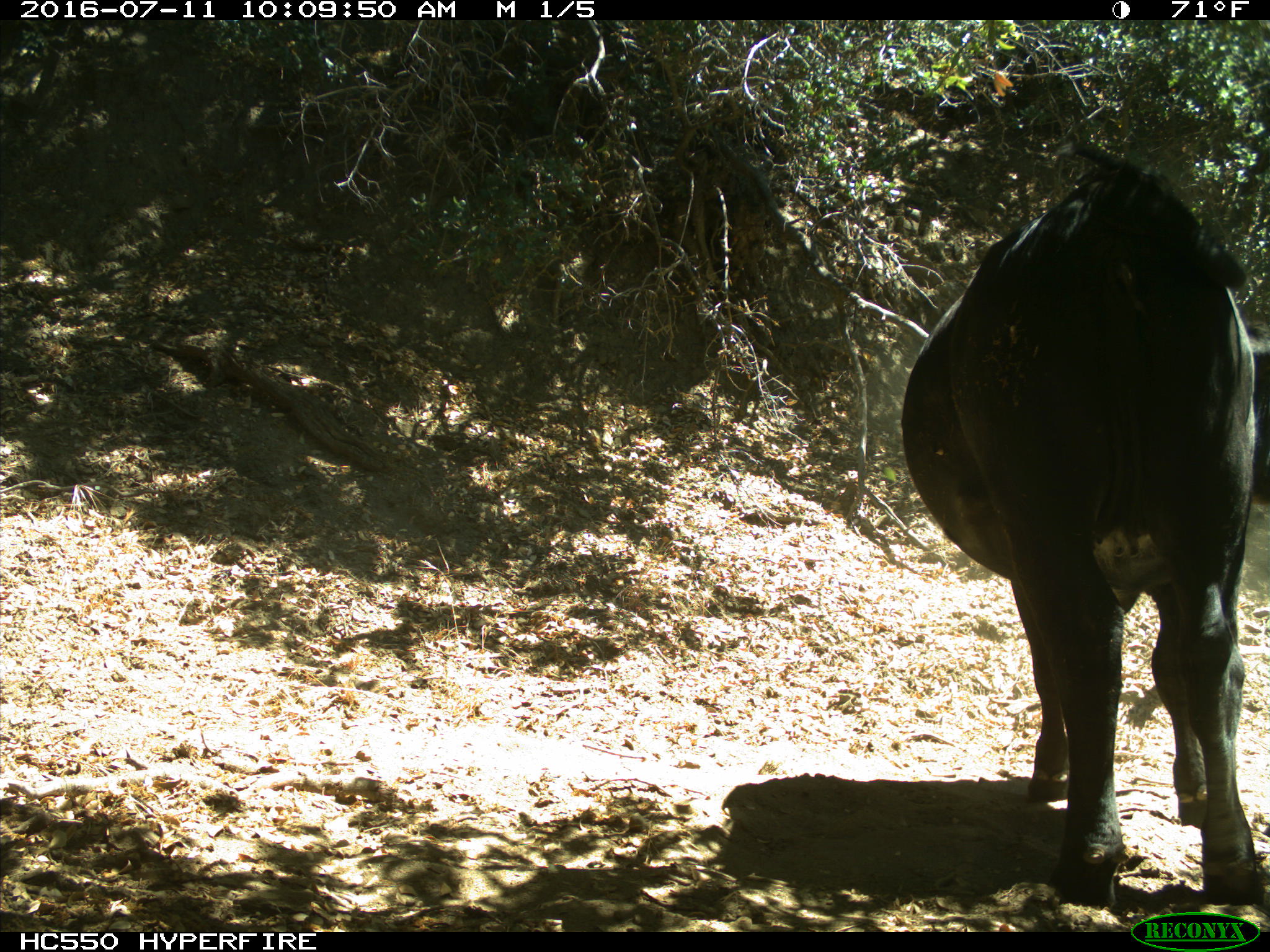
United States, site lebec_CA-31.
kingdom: Animalia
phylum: Chordata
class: Mammalia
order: Artiodactyla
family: Bovidae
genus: Bos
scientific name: Bos taurus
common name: domestic cow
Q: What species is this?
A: Bos taurus (domestic cow).